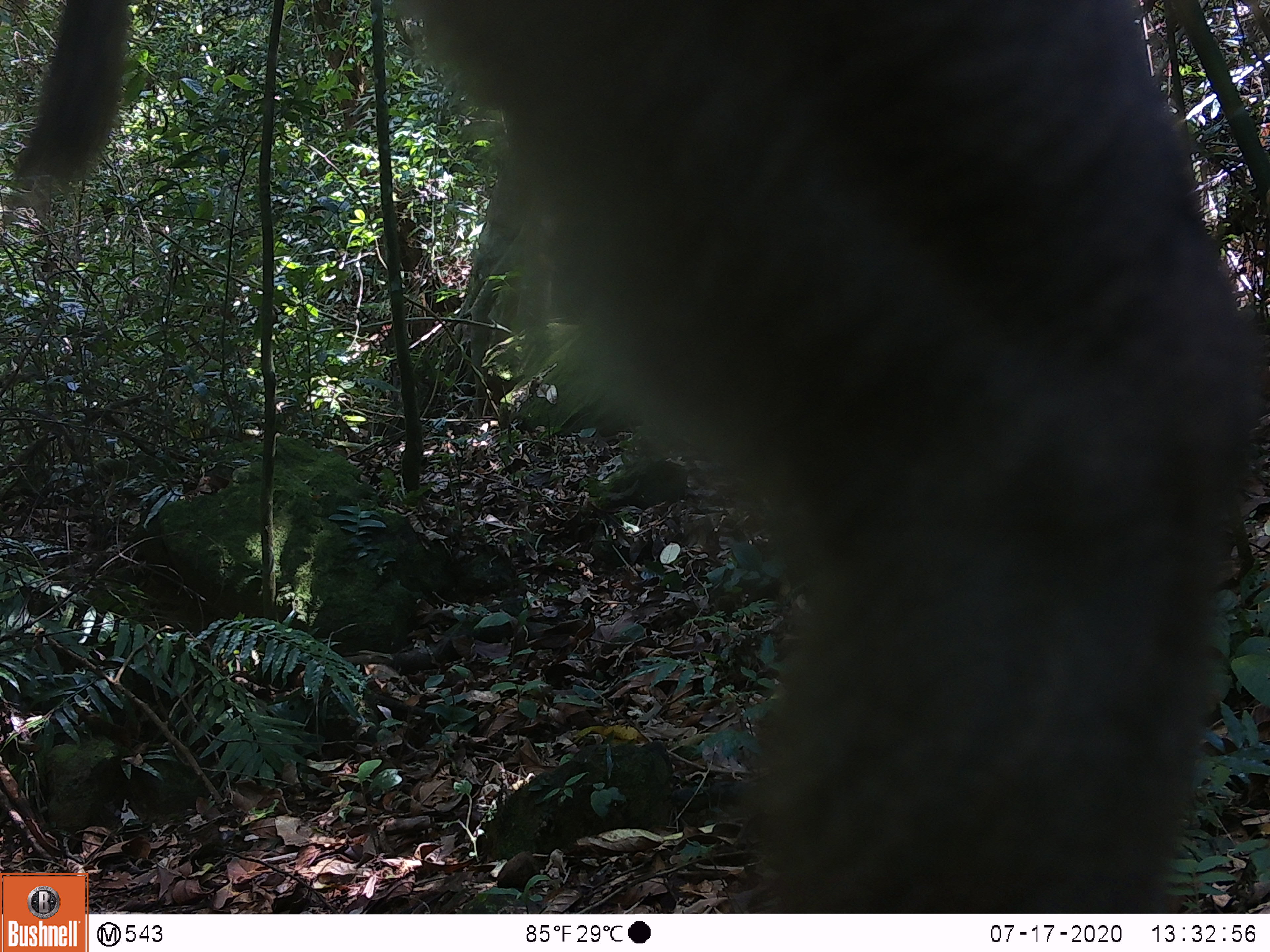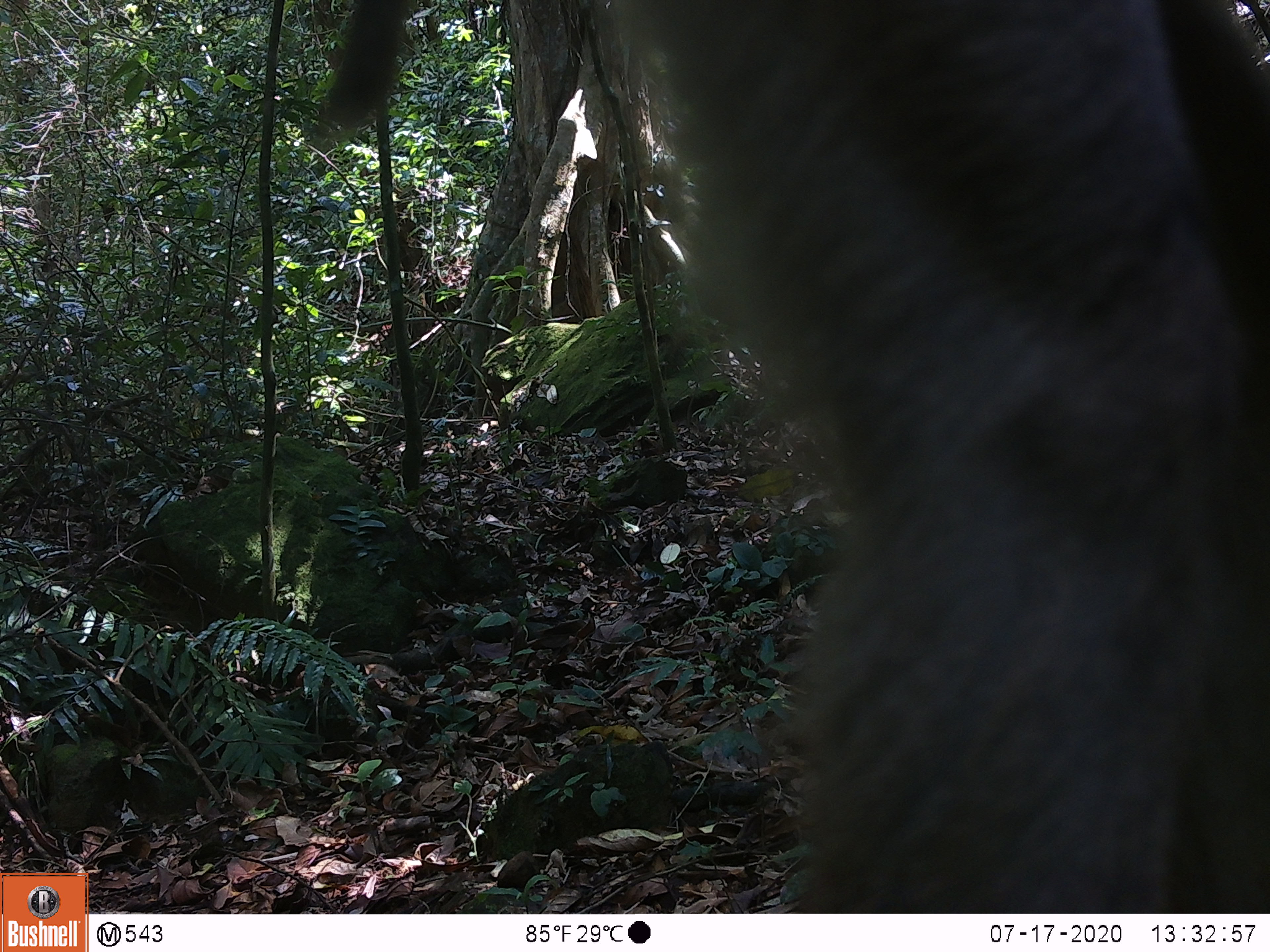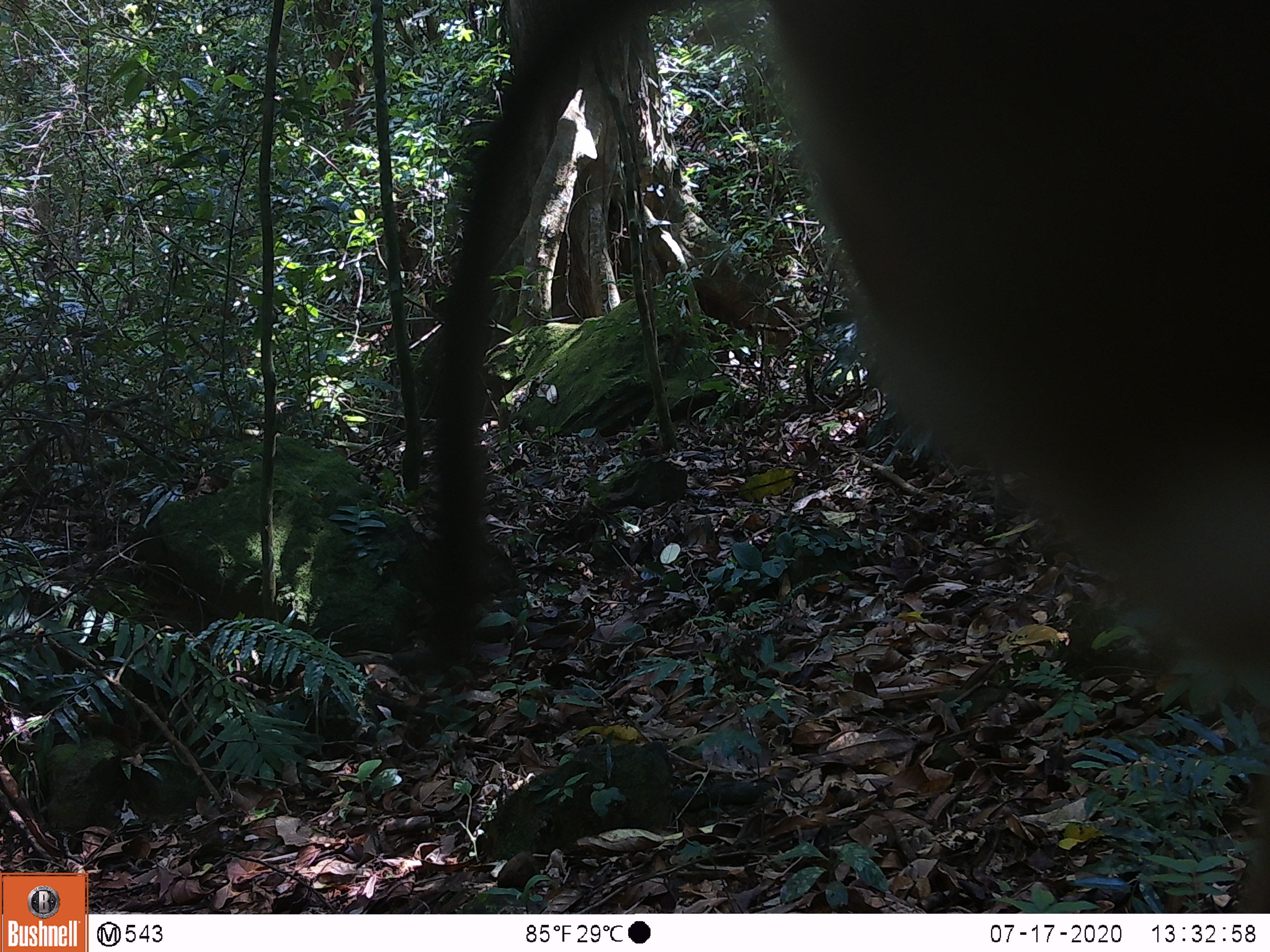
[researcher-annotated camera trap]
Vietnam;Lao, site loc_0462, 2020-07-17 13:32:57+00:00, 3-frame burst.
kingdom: Animalia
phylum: Chordata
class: Mammalia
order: Primates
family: Cercopithecidae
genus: Macaca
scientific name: Macaca nemestrina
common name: pig-tailed macaque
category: pig tailed macaque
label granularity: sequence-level